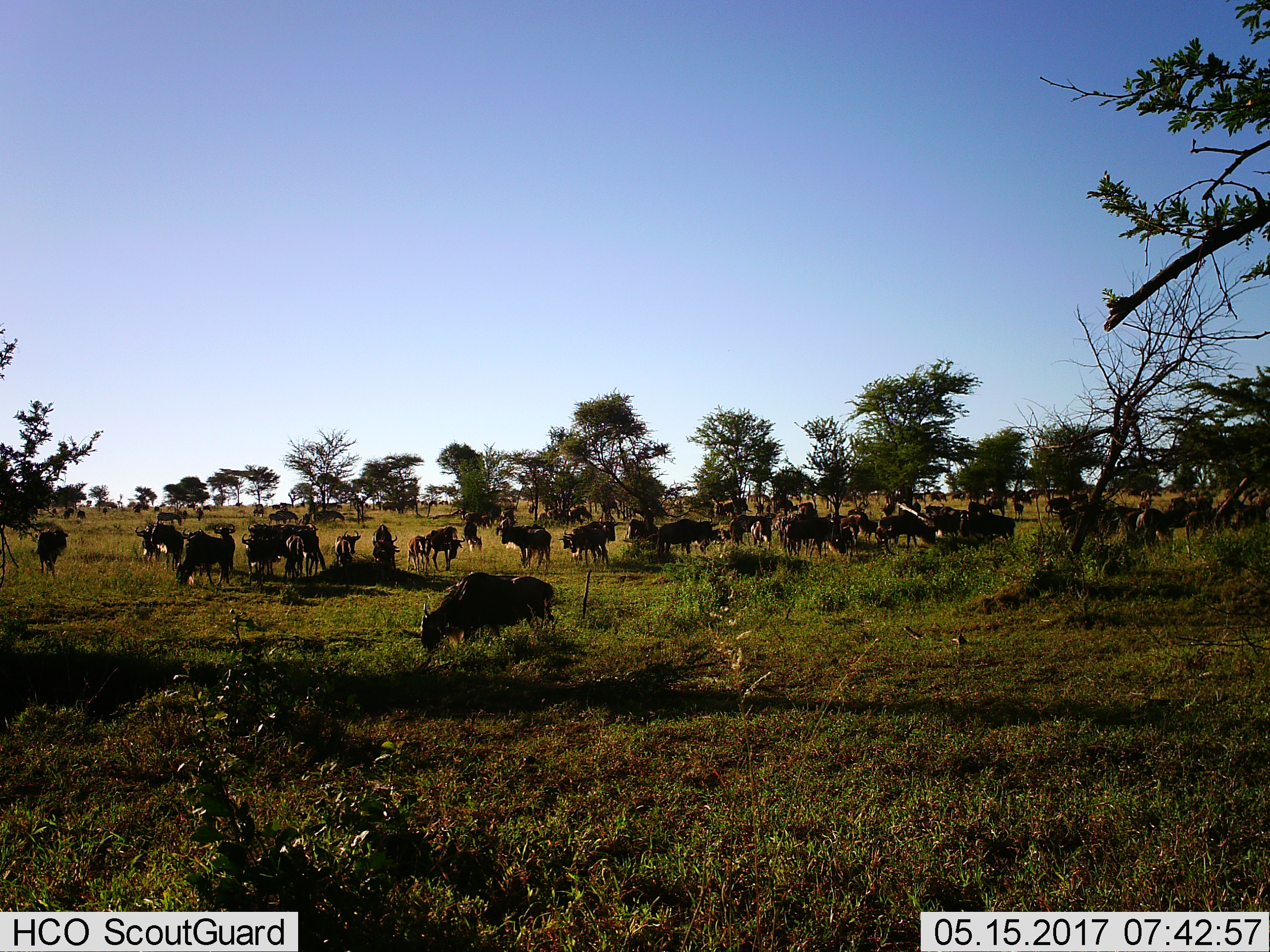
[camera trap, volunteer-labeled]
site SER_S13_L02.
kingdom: Animalia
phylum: Chordata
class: Mammalia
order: Artiodactyla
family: Bovidae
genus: Connochaetes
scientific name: Connochaetes taurinus taurinus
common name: blue wildebeest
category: wildebeestblue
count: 11-50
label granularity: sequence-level